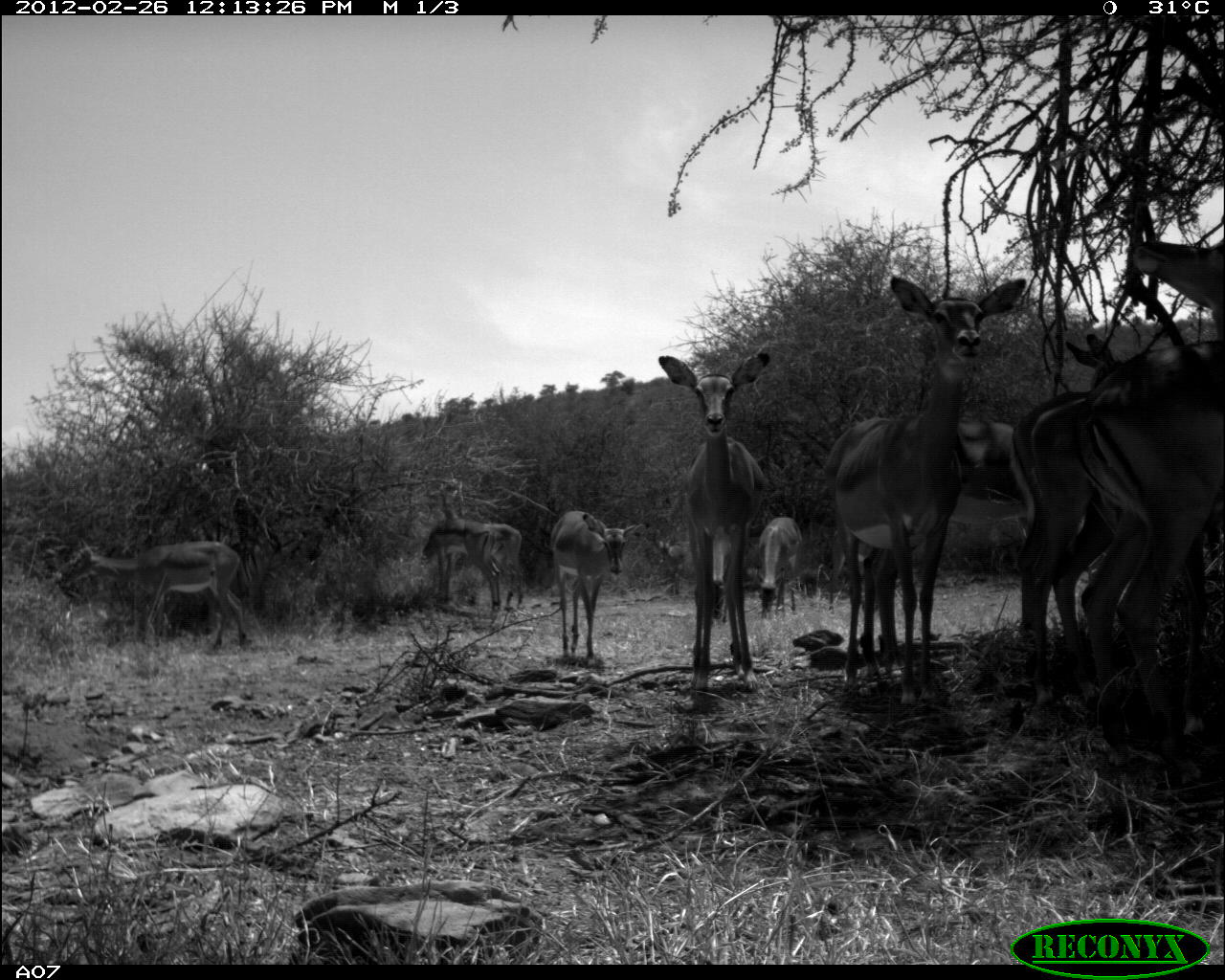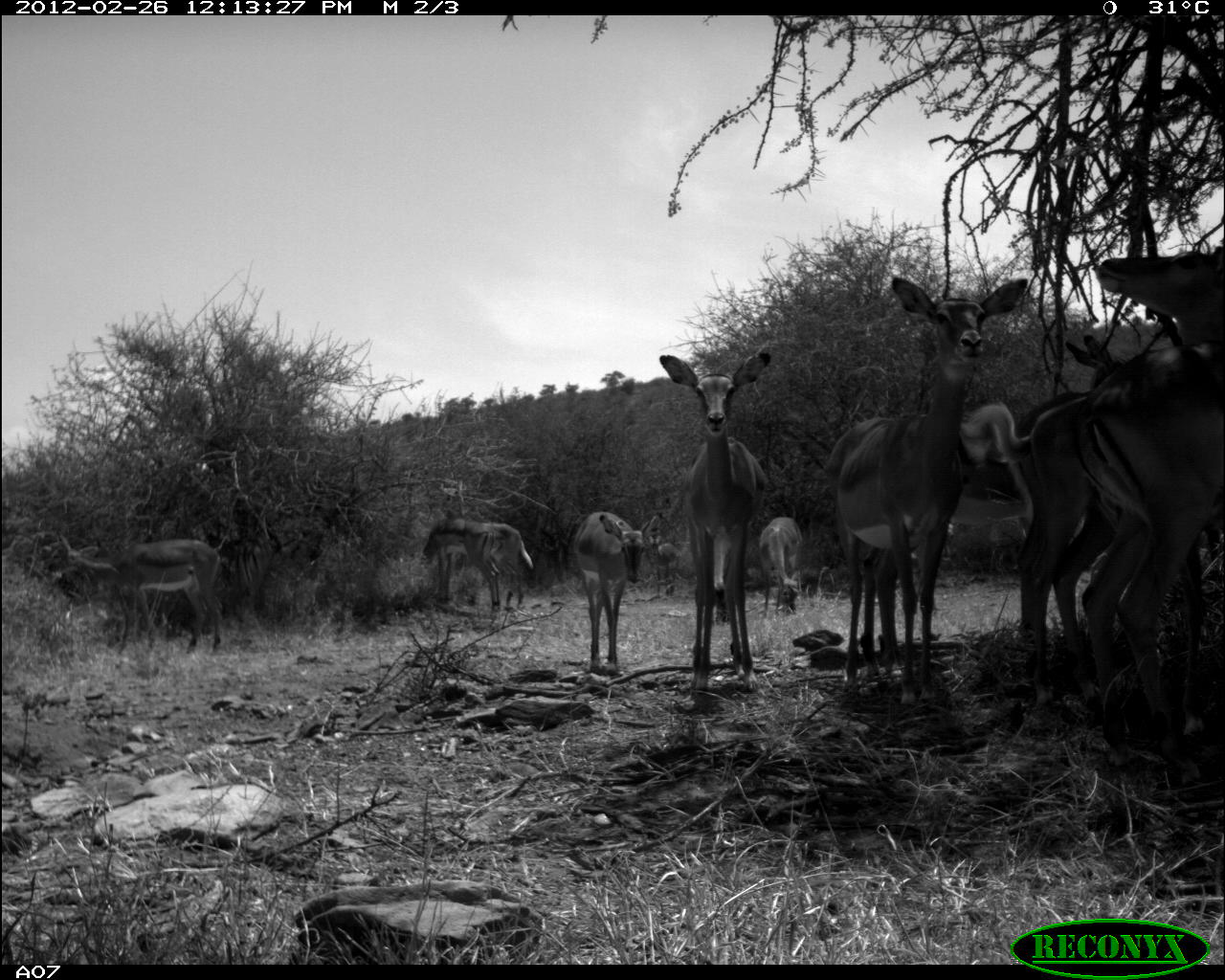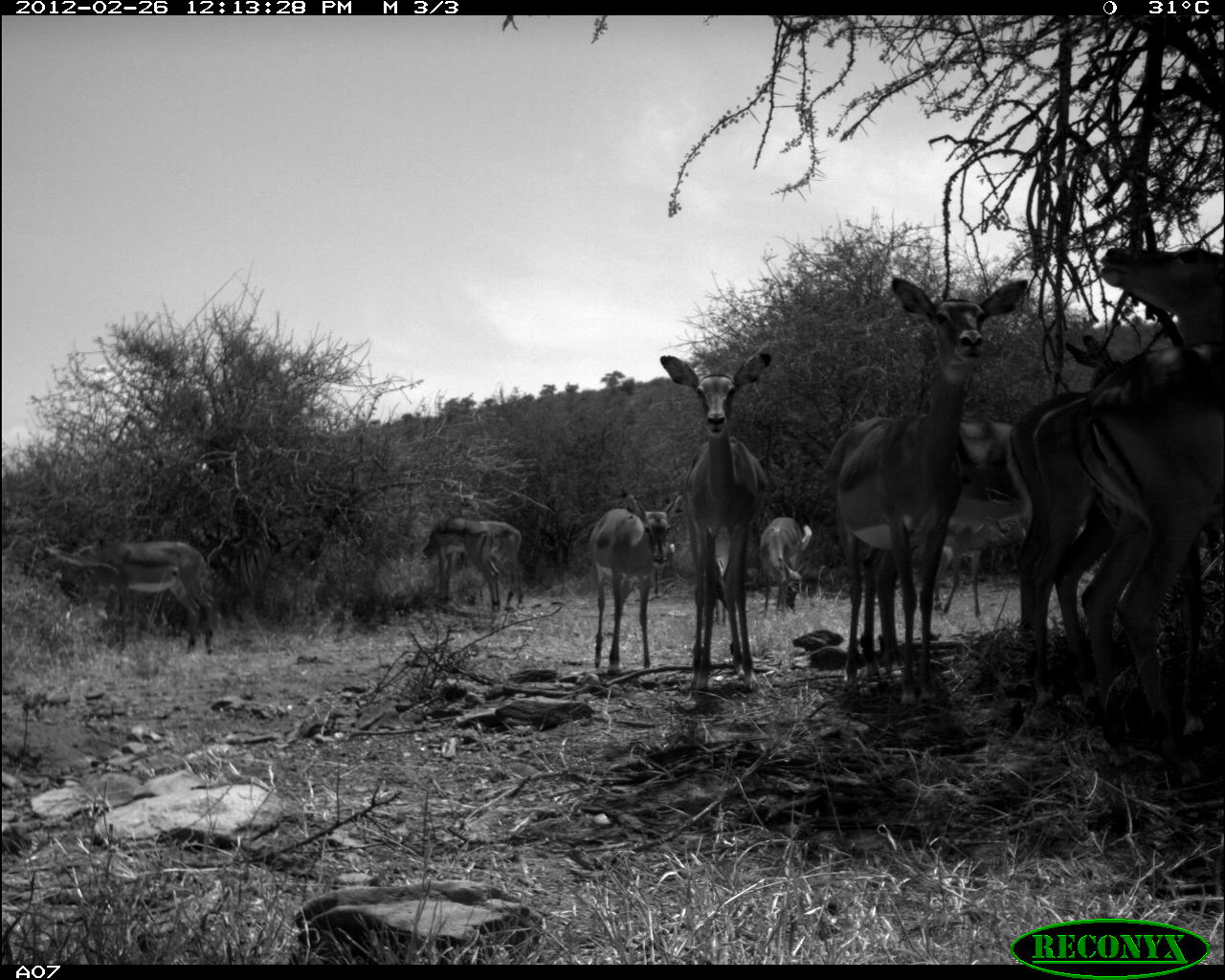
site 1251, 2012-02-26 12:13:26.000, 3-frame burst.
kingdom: Animalia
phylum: Chordata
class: Mammalia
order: Artiodactyla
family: Bovidae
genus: Aepyceros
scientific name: Aepyceros melampus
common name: impala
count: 12